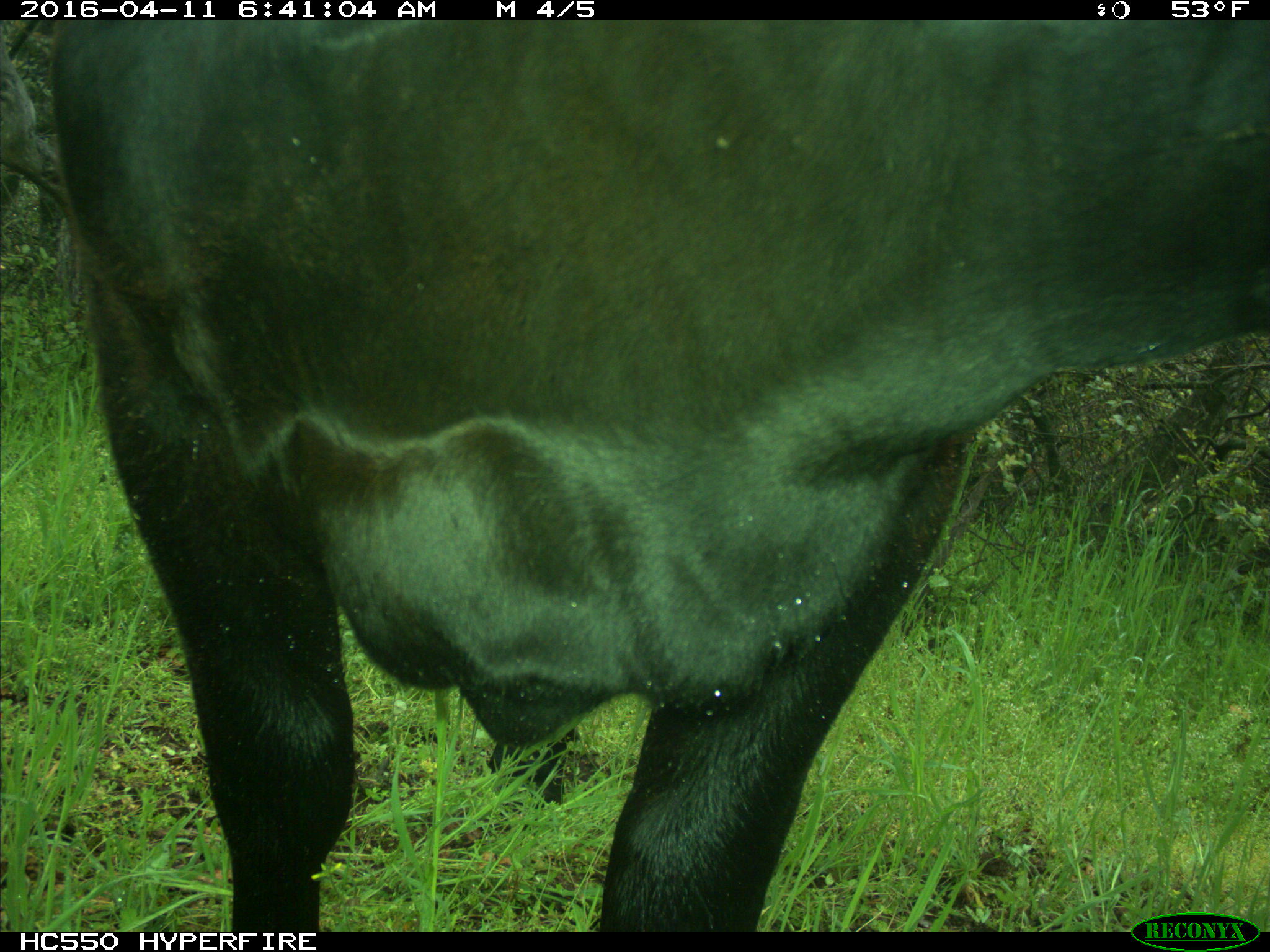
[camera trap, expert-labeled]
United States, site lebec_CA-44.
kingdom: Animalia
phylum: Chordata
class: Mammalia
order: Artiodactyla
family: Bovidae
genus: Bos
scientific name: Bos taurus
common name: domestic cow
Bos taurus (domestic cow).